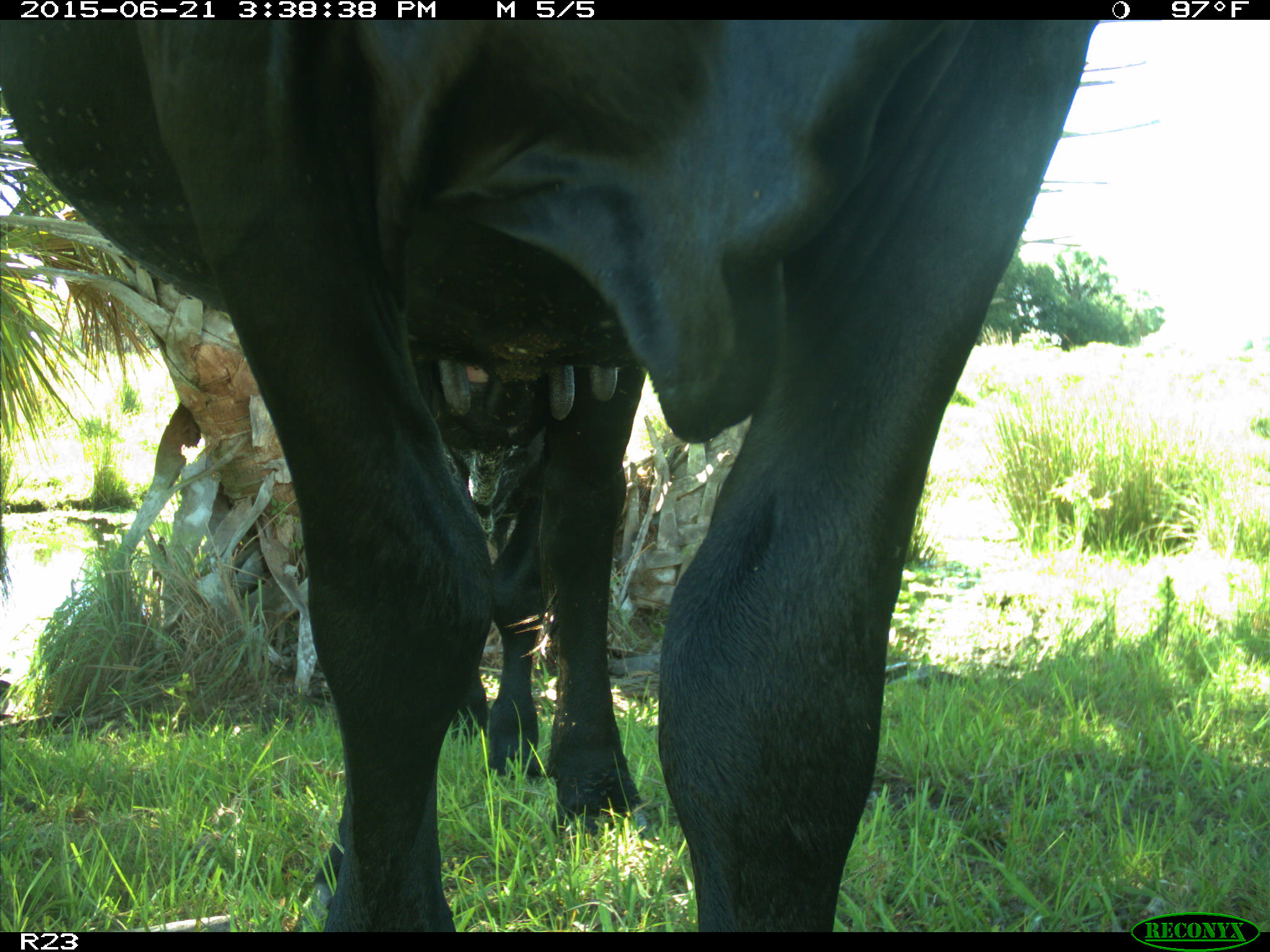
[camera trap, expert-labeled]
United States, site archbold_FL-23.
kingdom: Animalia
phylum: Chordata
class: Mammalia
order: Artiodactyla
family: Bovidae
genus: Bos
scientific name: Bos taurus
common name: domestic cow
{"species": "Bos taurus (domestic cow)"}